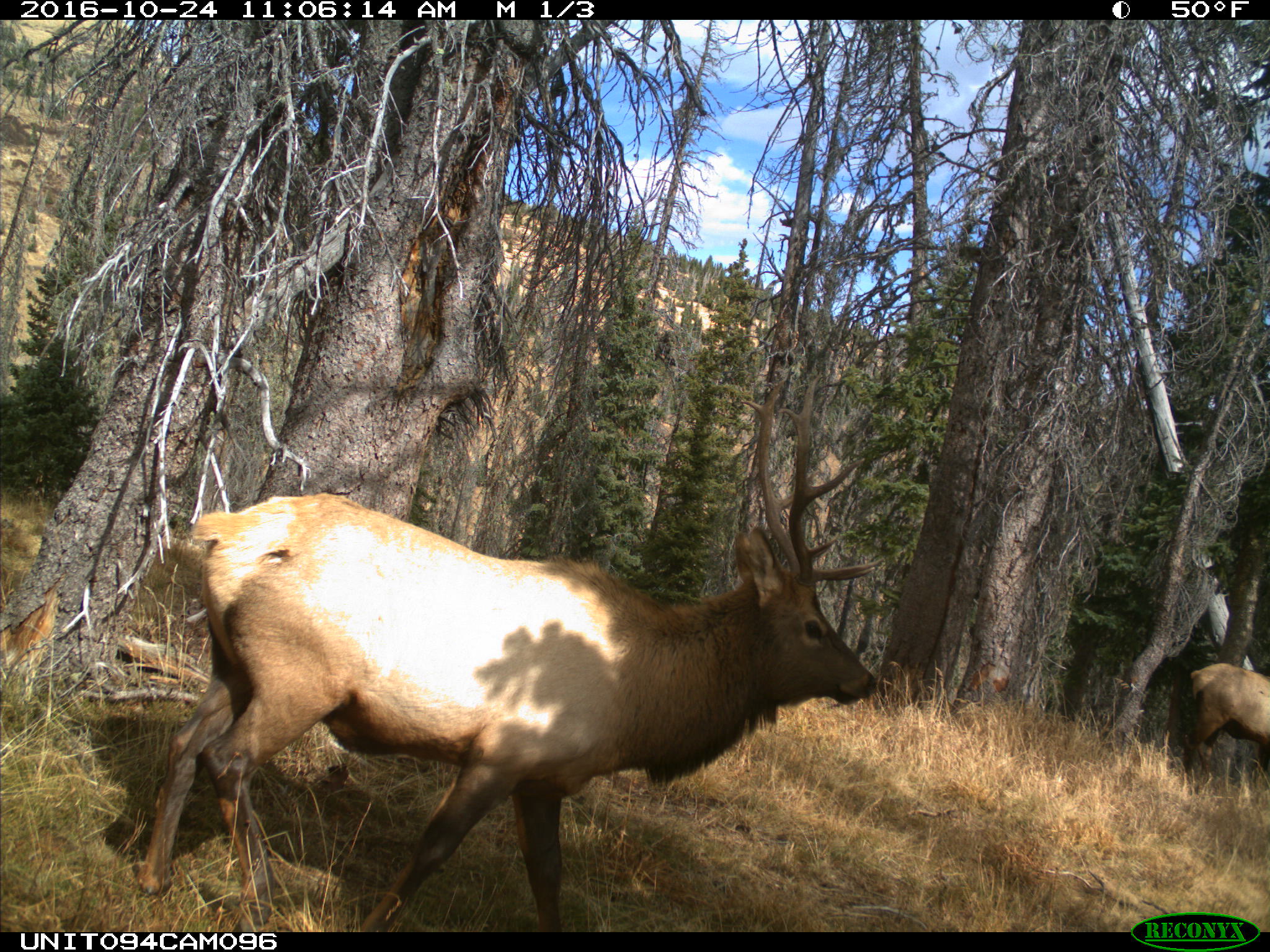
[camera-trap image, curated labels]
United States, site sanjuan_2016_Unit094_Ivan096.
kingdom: Animalia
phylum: Chordata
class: Mammalia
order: Artiodactyla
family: Cervidae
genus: Cervus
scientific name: Cervus elaphus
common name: red deer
Cervus elaphus (red deer).